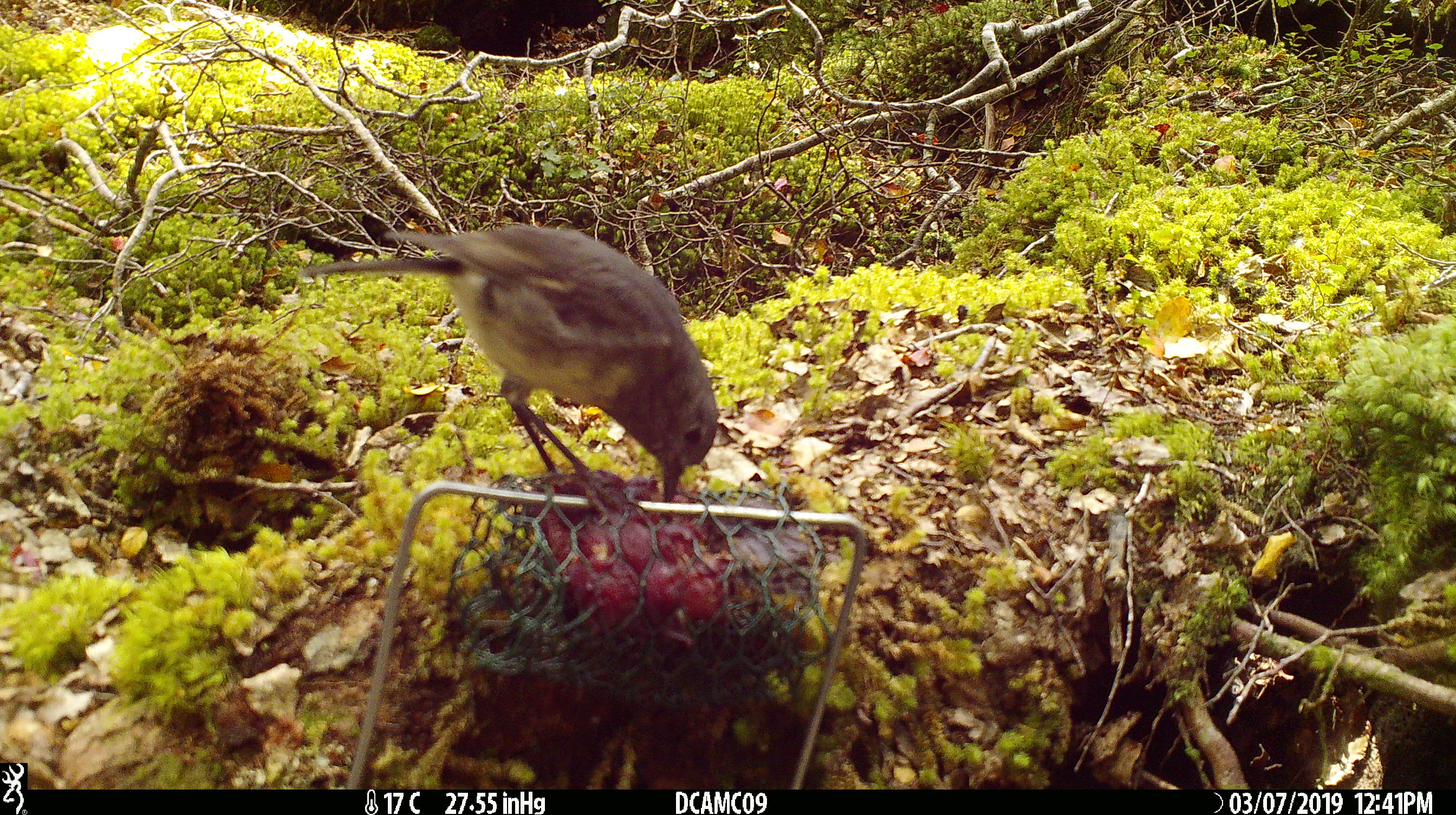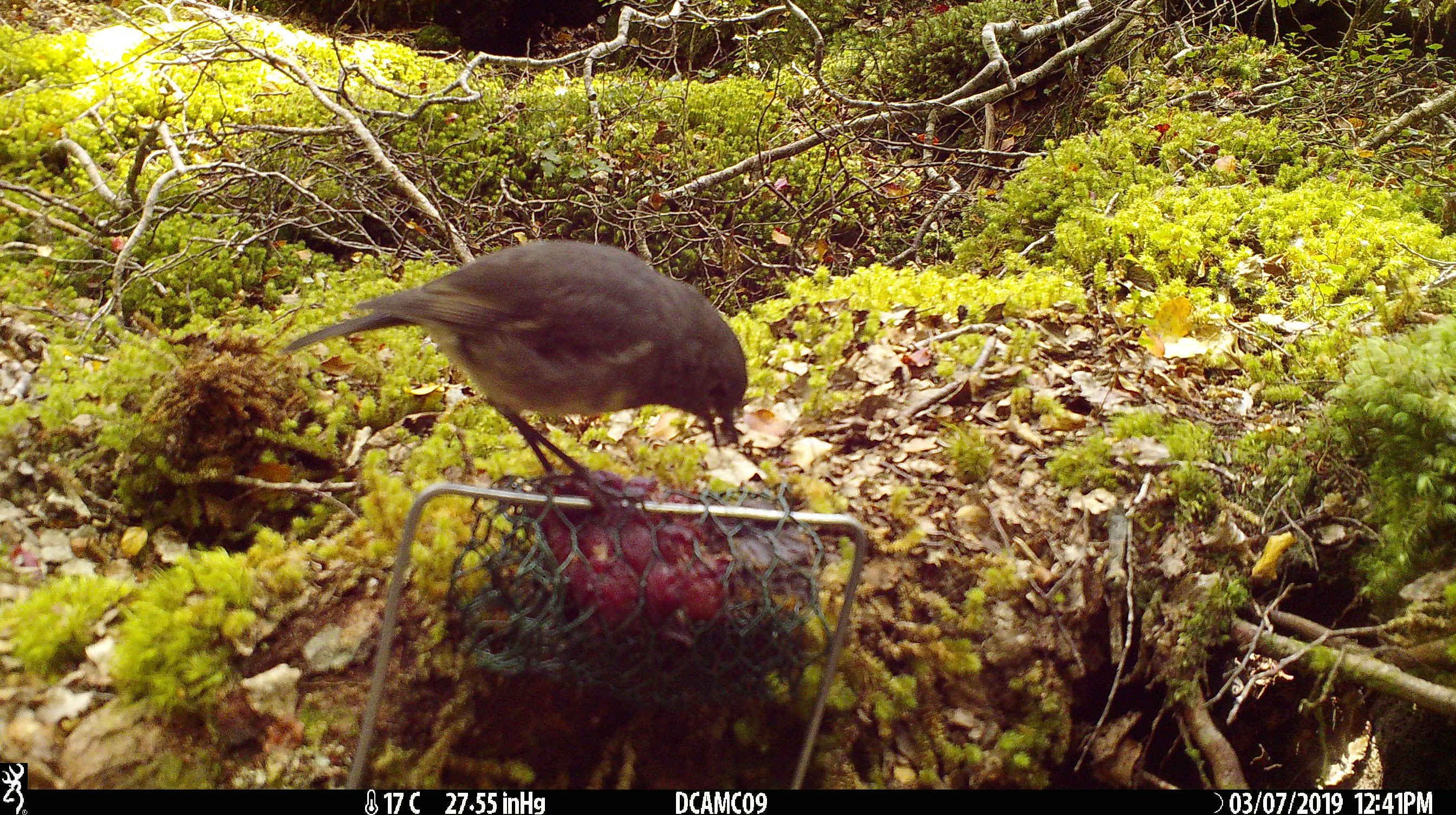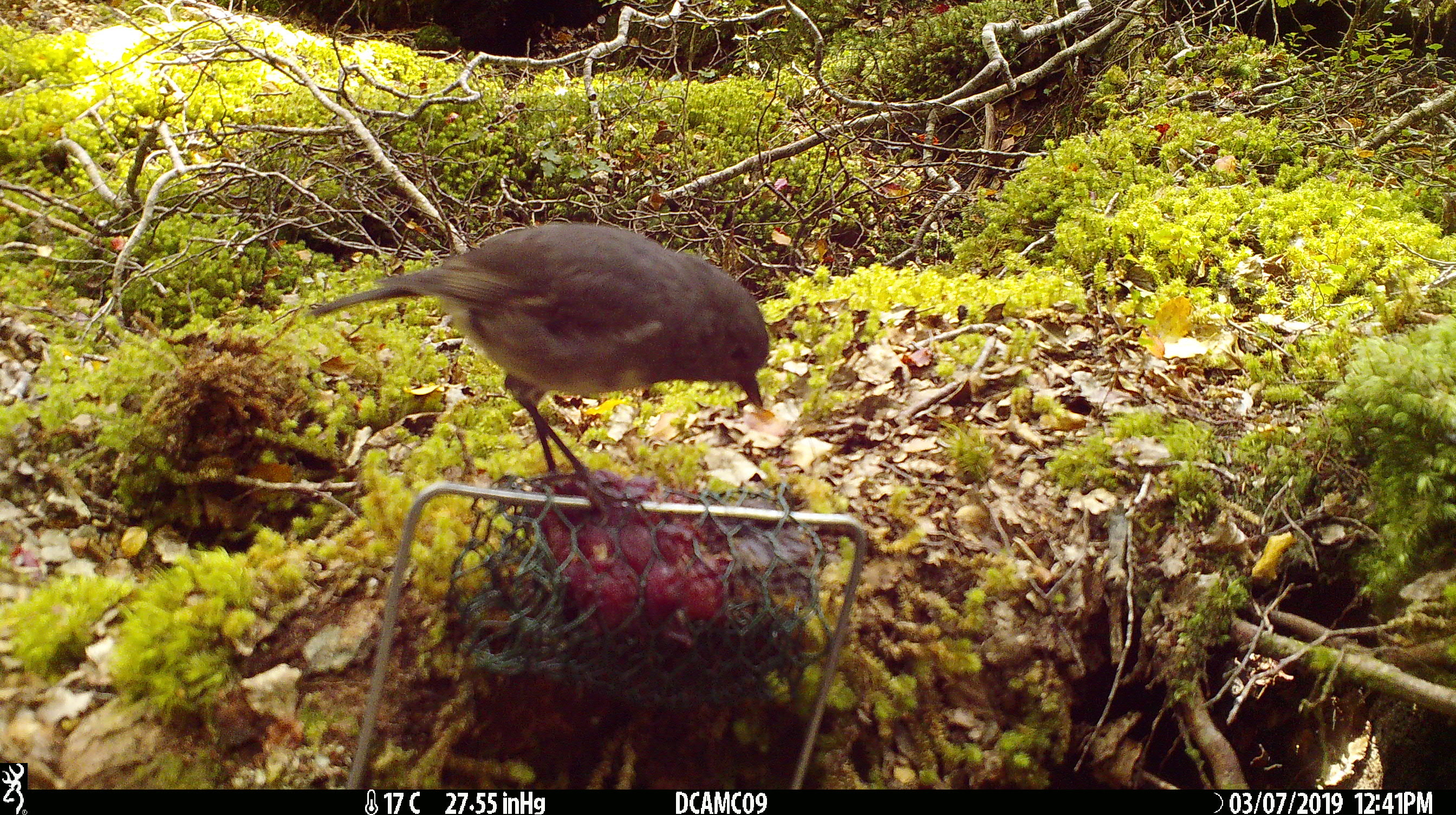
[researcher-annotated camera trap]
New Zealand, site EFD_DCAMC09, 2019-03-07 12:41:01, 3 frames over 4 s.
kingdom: Animalia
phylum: Chordata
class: Aves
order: Passeriformes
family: Petroicidae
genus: Petroica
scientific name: Petroica australis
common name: new zealand robin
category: robin